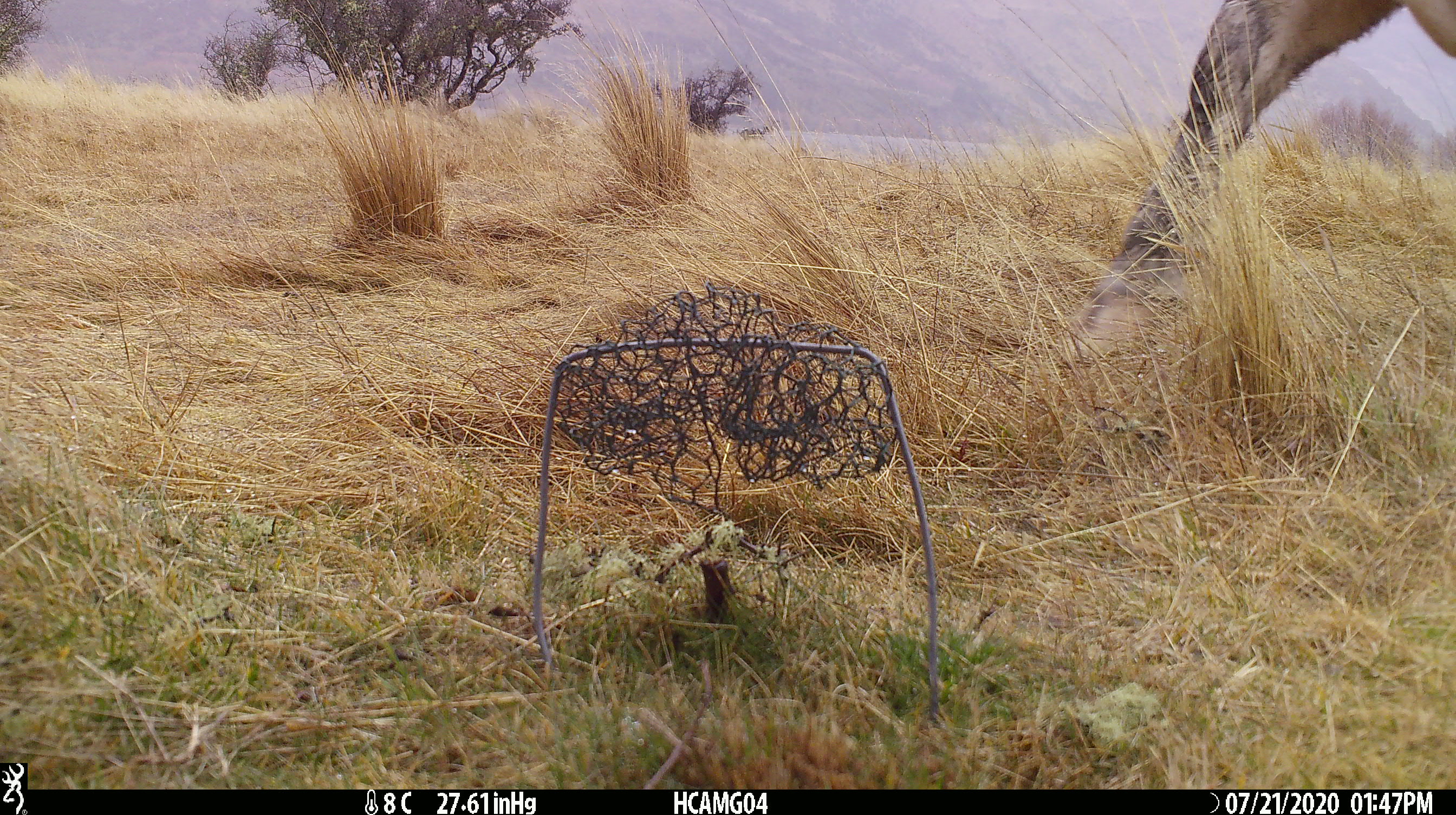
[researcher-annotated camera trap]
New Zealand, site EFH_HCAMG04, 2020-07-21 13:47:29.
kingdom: Animalia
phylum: Chordata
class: Mammalia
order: Artiodactyla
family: Bovidae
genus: Bos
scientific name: Bos taurus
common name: domestic cow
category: cow